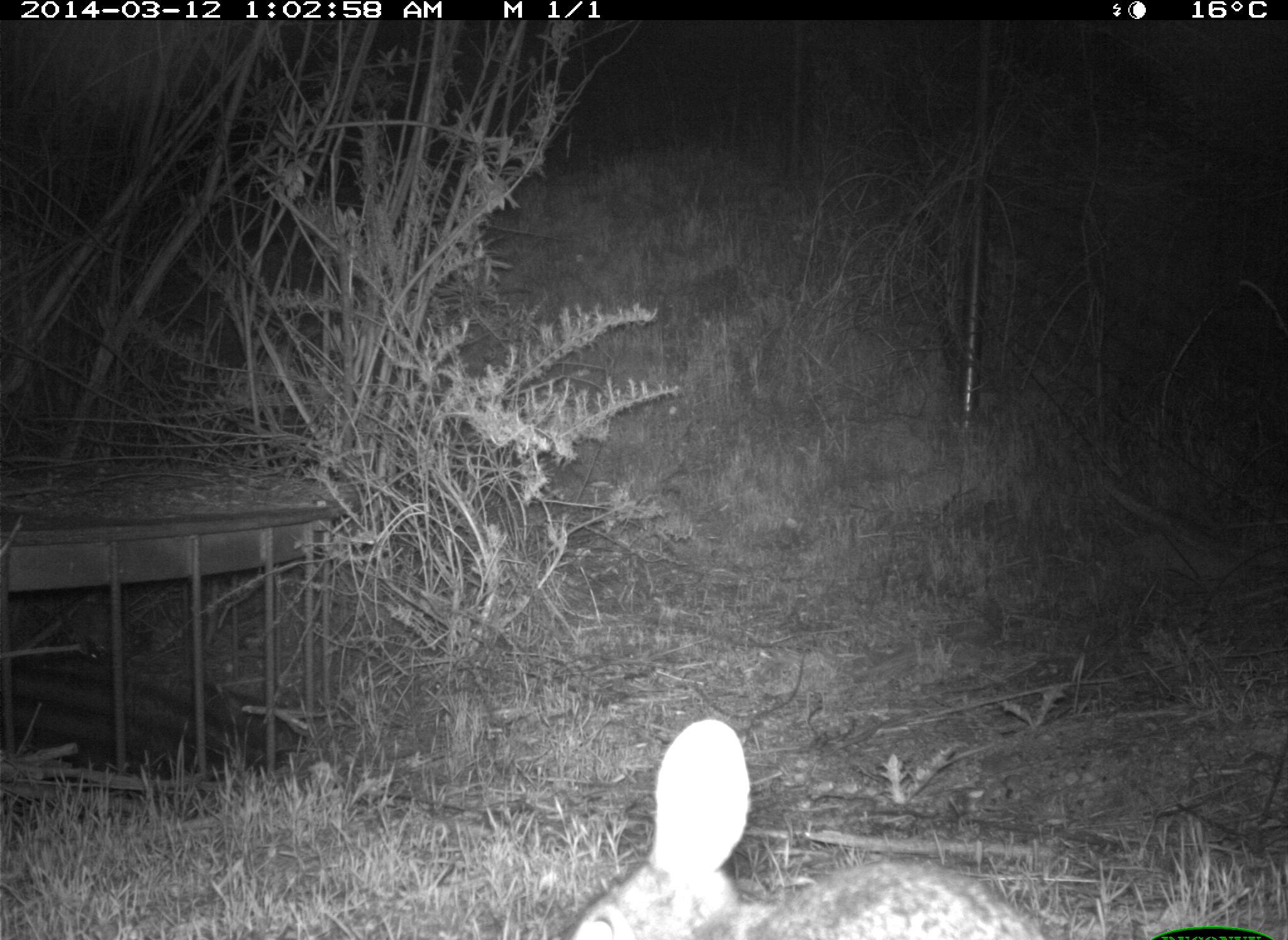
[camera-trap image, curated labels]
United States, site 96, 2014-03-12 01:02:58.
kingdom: Animalia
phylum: Chordata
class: Mammalia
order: Lagomorpha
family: Leporidae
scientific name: Leporidae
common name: rabbits and hares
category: rabbit